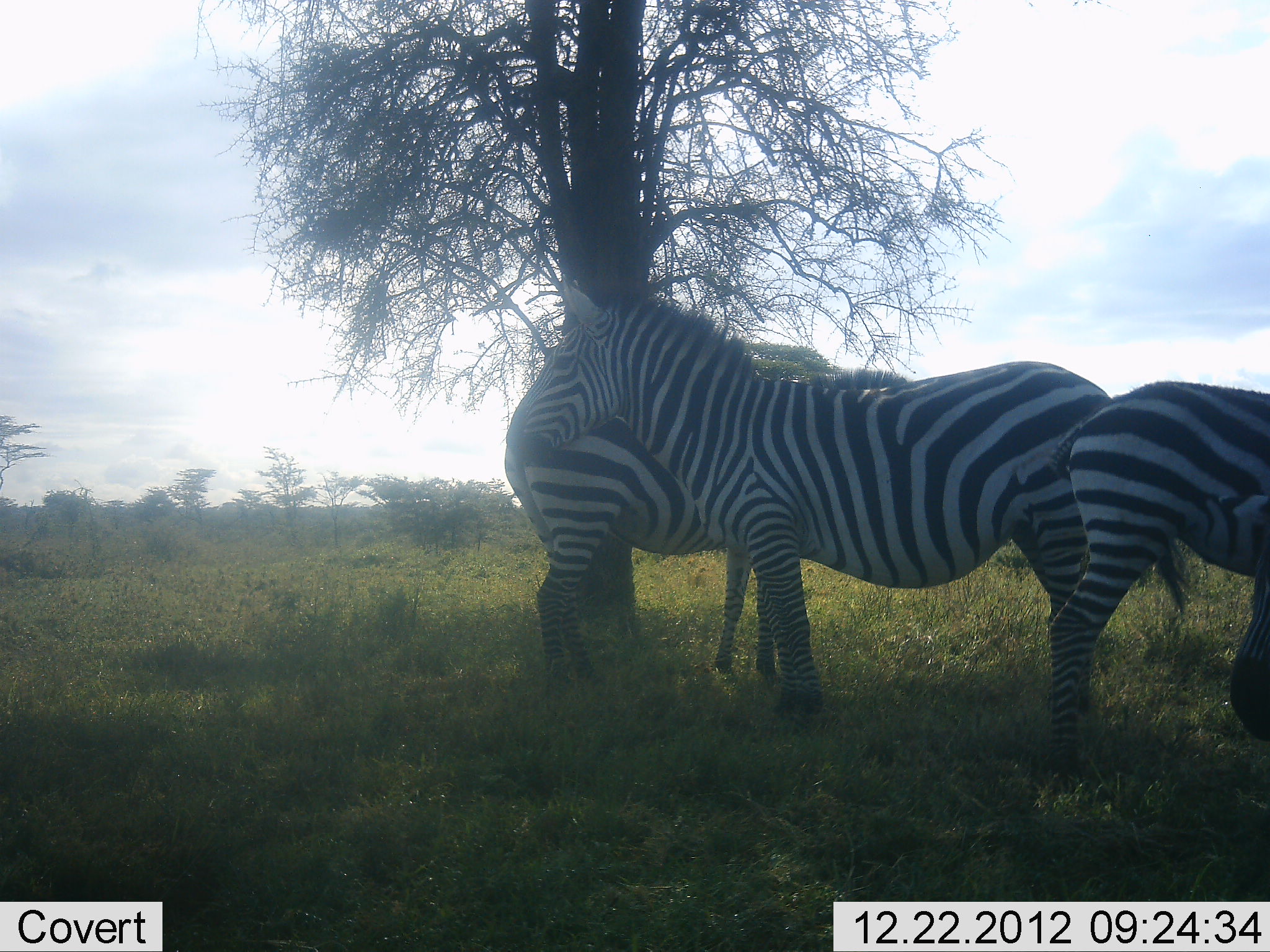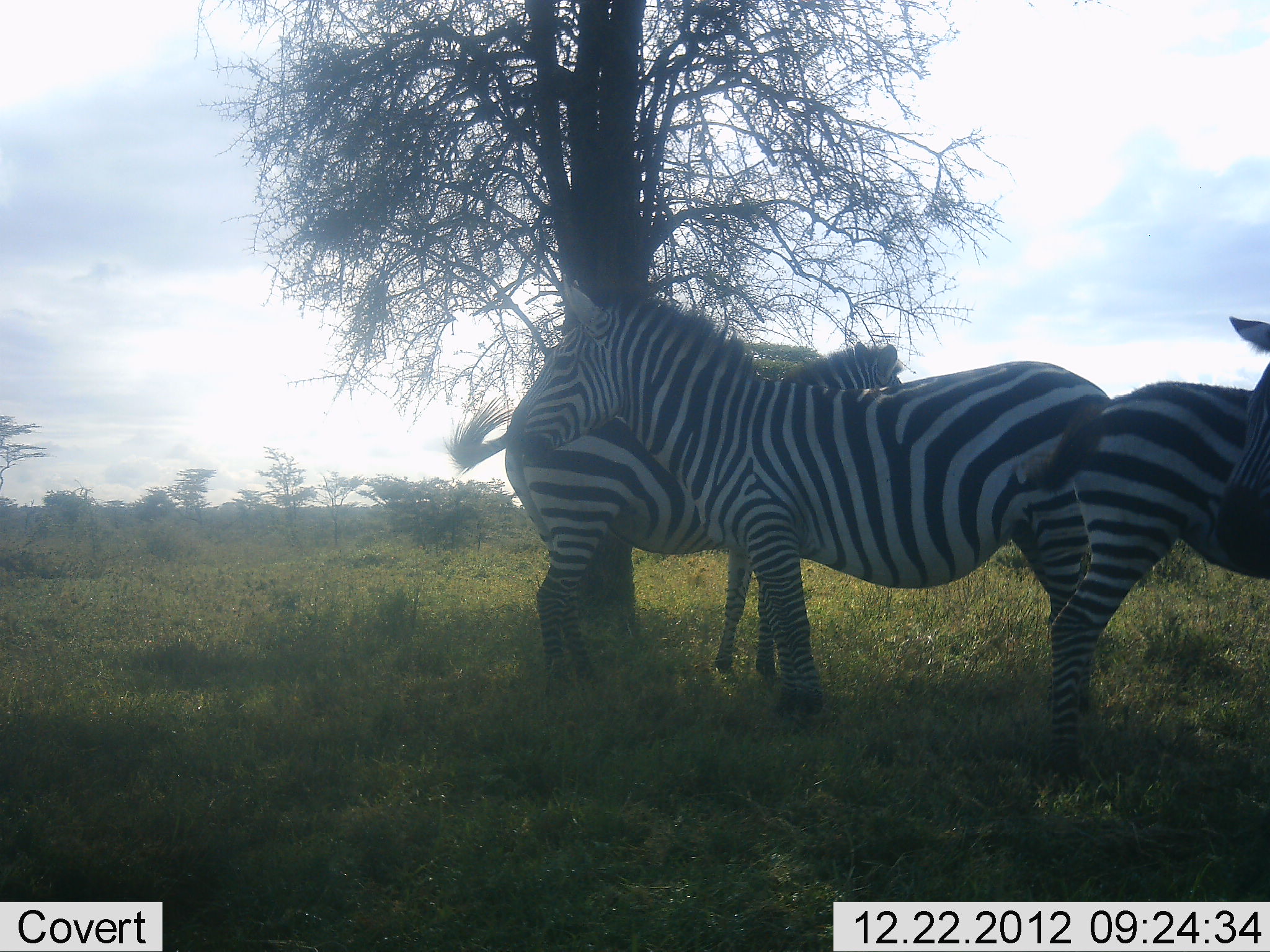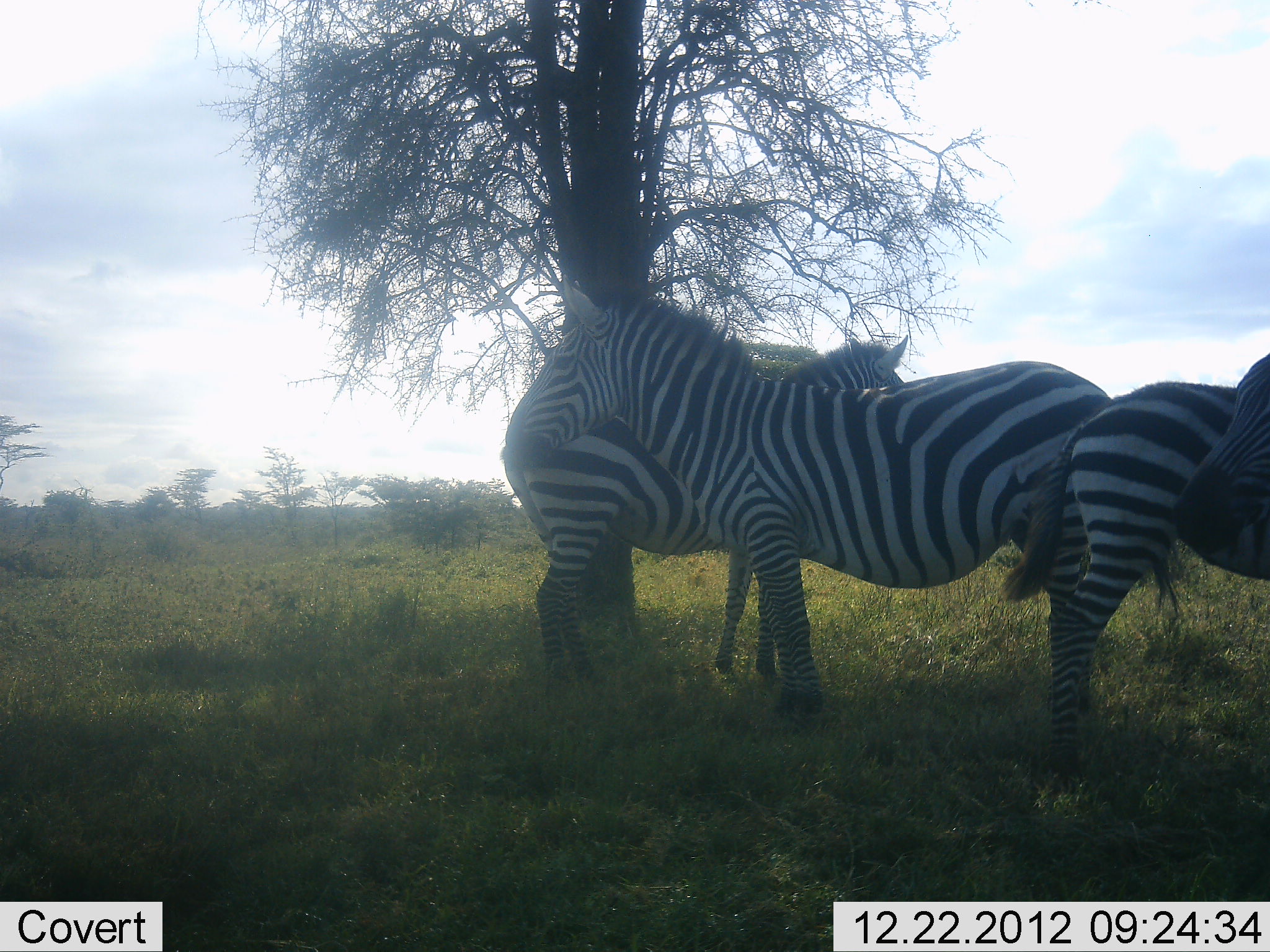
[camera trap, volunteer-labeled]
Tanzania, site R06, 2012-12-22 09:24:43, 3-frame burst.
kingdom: Animalia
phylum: Chordata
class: Mammalia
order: Perissodactyla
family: Equidae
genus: Equus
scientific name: Equus quagga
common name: plains zebra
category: zebra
Zebra (plains zebra) (Equus quagga), count 4. Behavior (volunteer vote fractions): standing 94%, resting 9%, moving 3%, interacting 6%. Young present (vote fraction): 9%. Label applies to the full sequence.